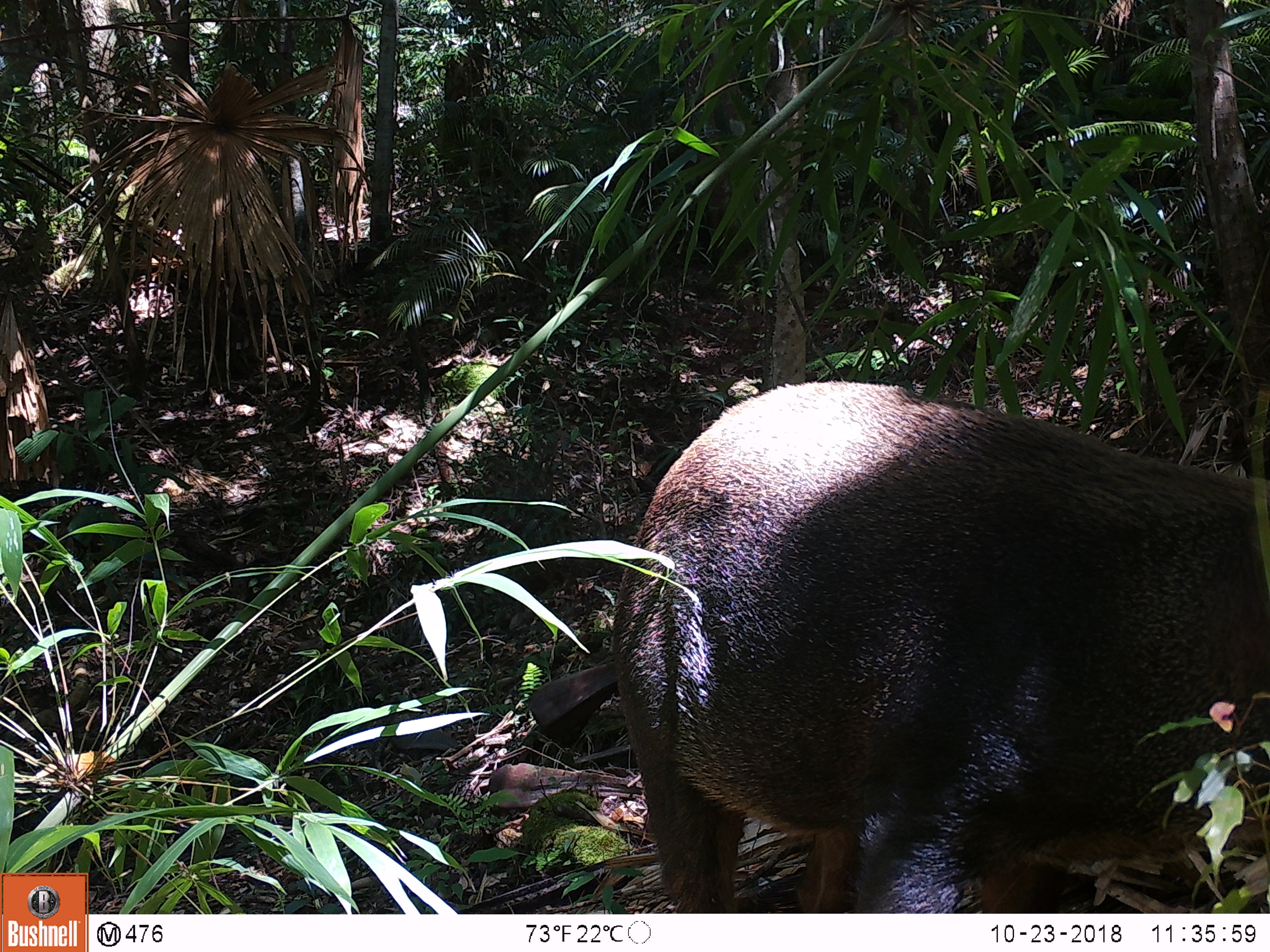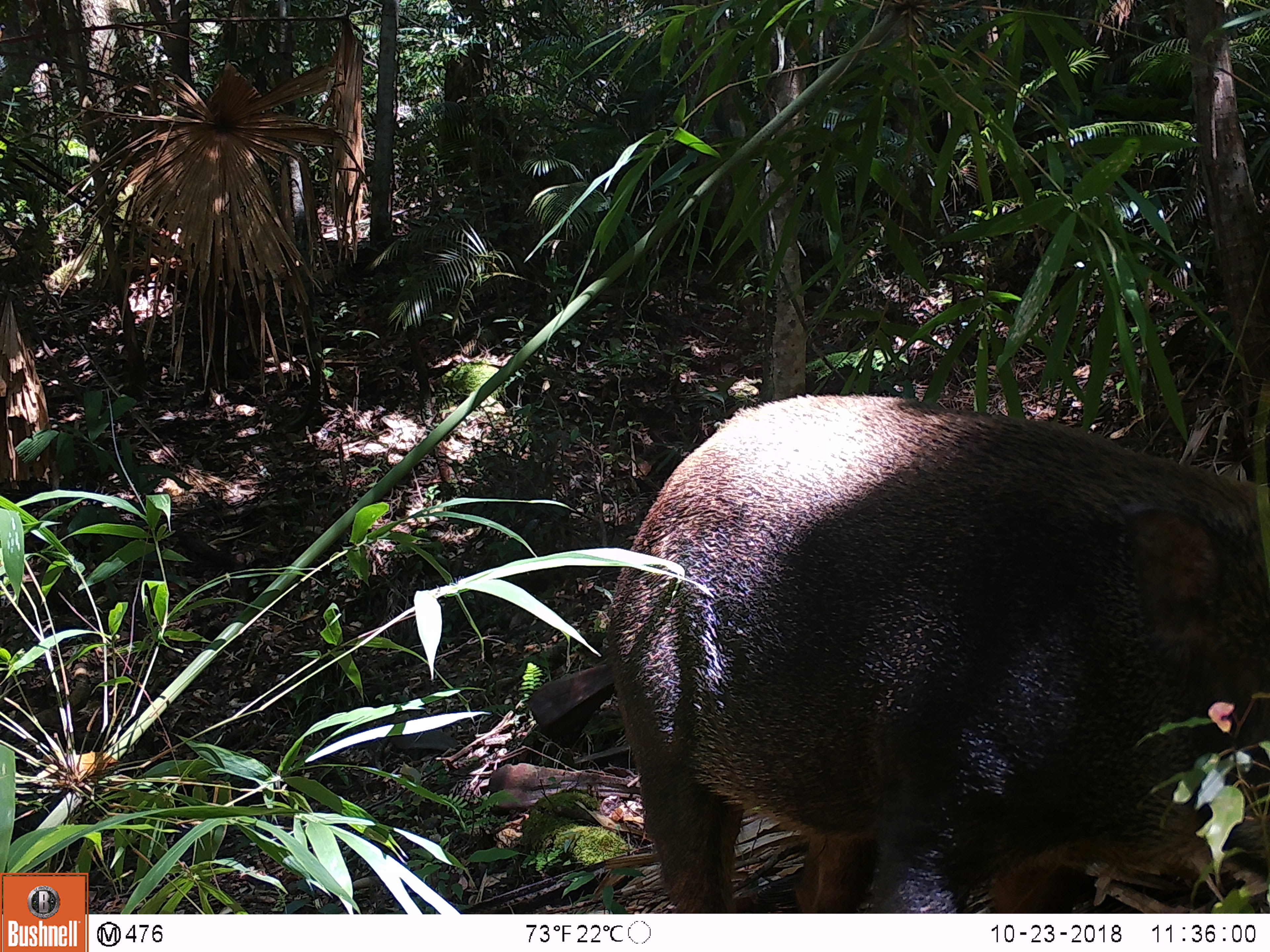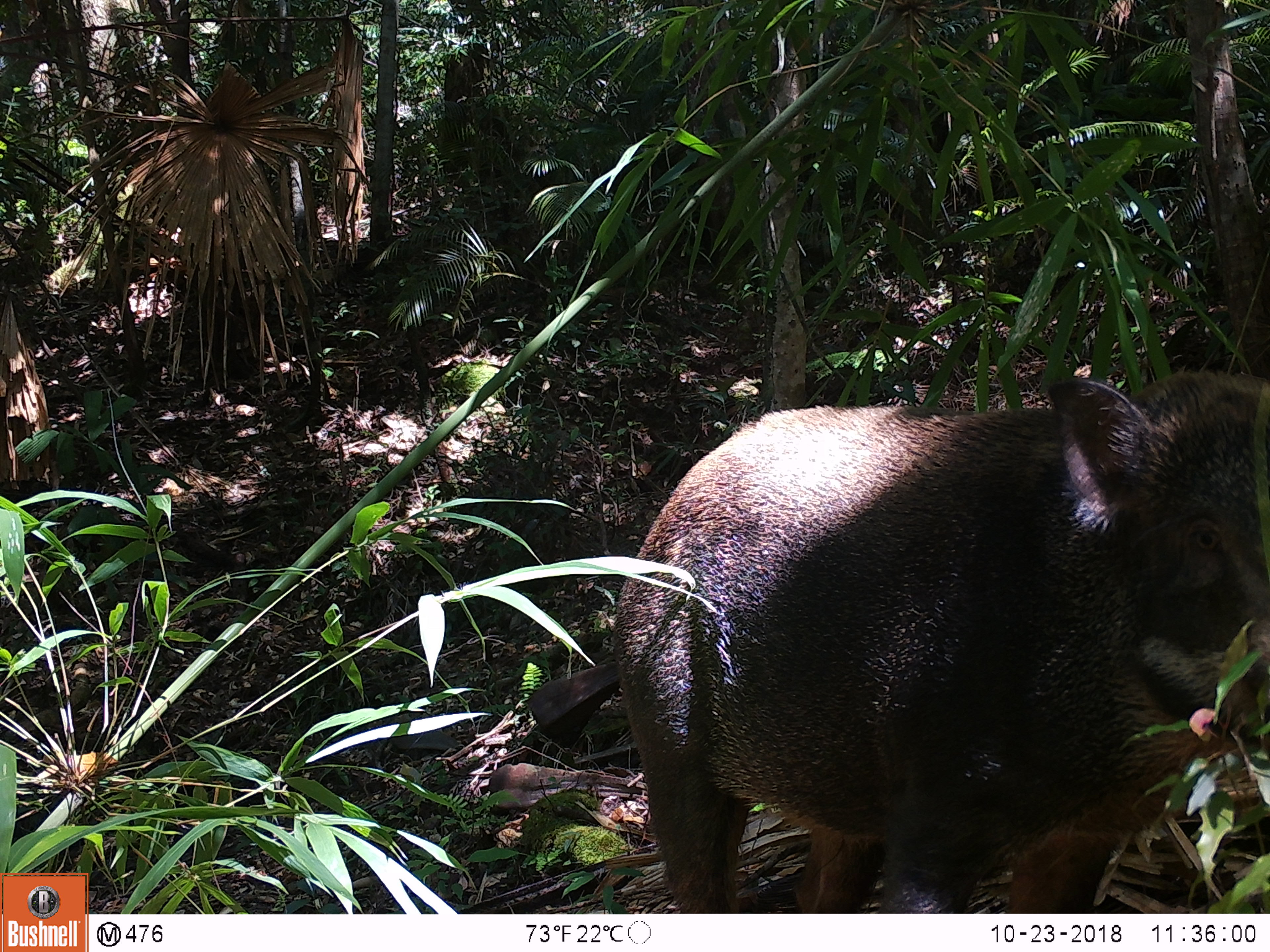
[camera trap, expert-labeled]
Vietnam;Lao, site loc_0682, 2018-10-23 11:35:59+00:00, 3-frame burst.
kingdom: Animalia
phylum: Chordata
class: Mammalia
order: Artiodactyla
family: Suidae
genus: Sus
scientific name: Sus scrofa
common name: eurasian wild pig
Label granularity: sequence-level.